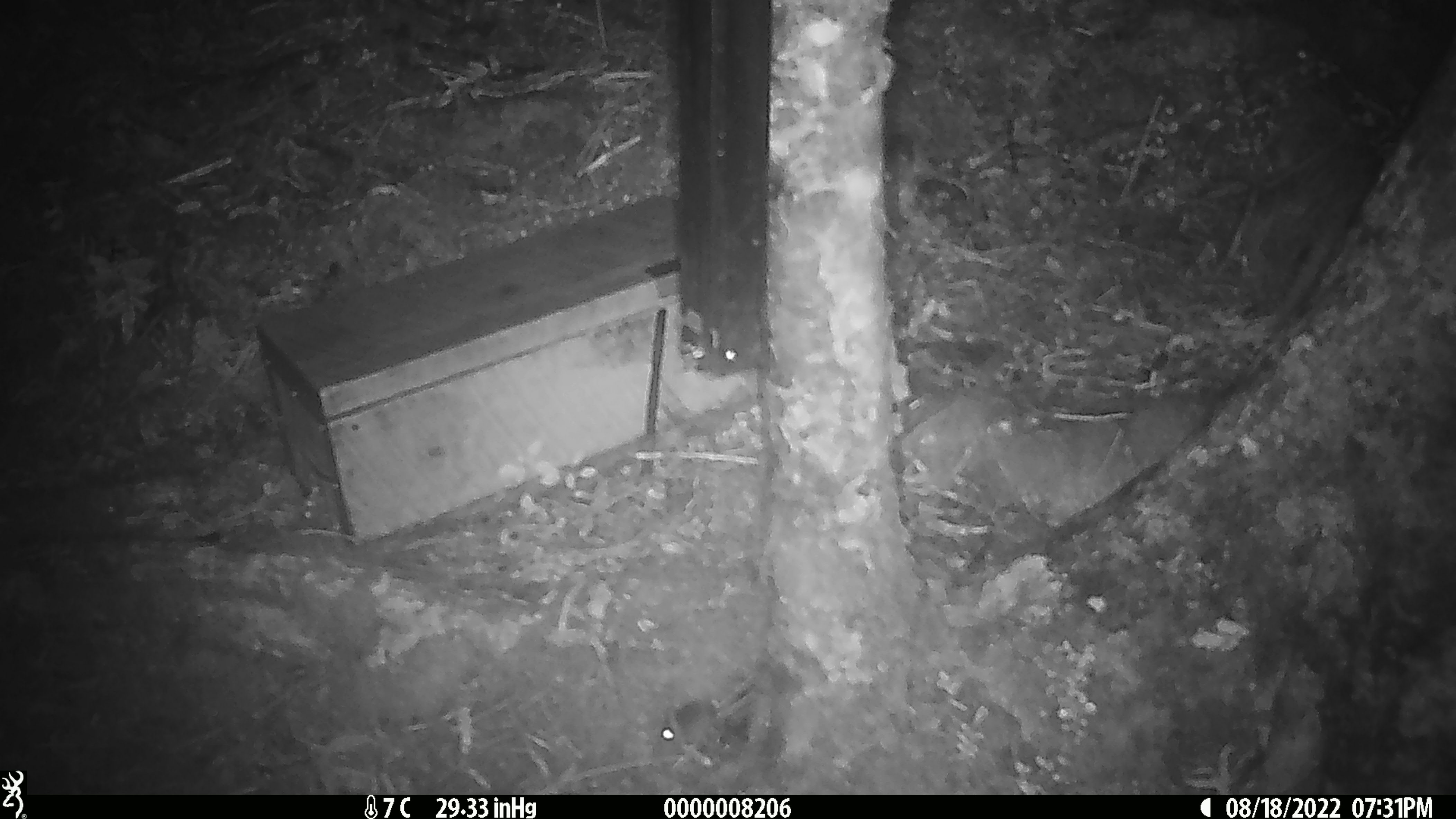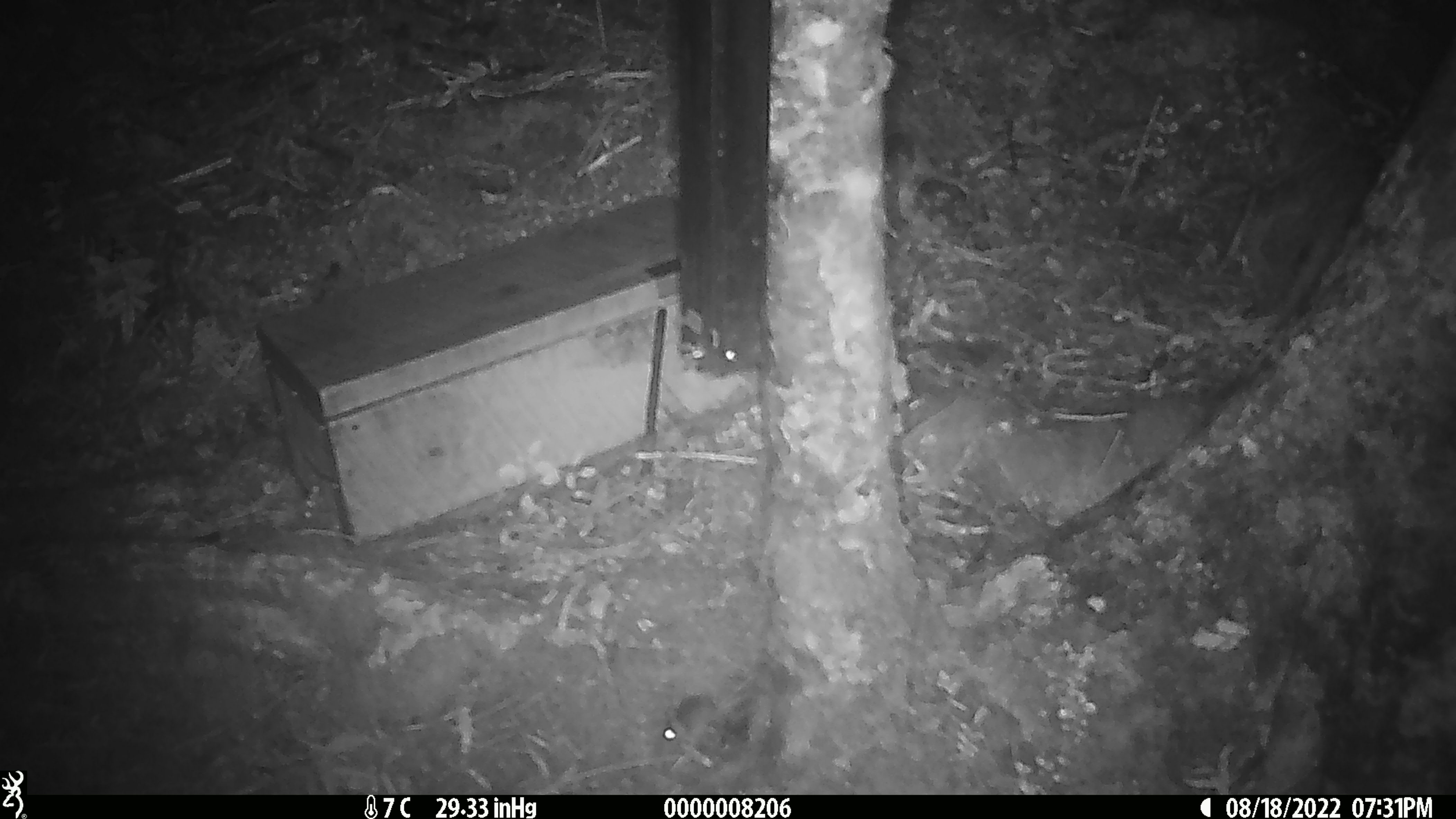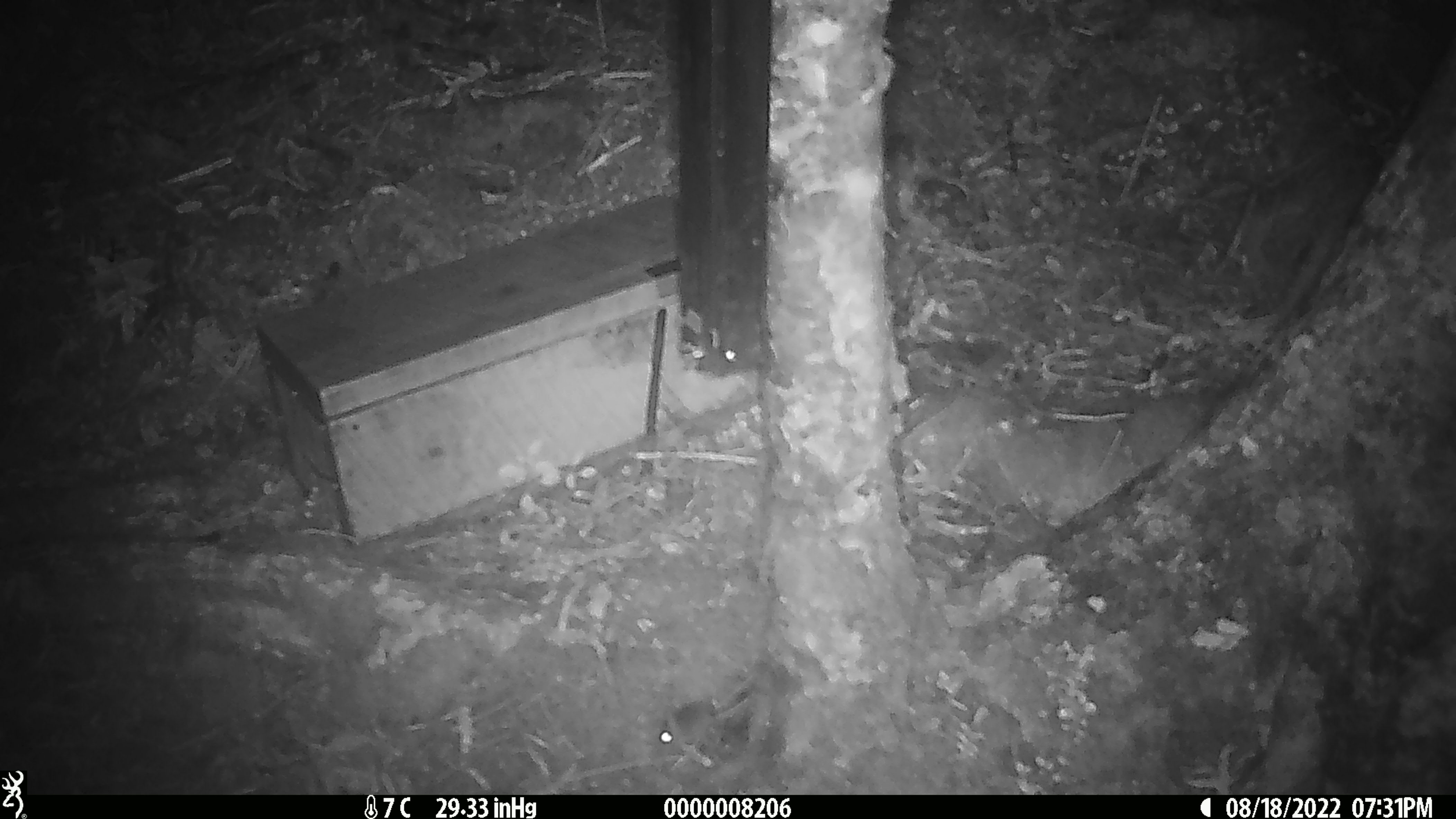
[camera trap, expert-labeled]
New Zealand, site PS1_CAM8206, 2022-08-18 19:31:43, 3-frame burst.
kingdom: Animalia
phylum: Chordata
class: Mammalia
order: Rodentia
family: Muridae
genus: Mus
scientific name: Mus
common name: mouse